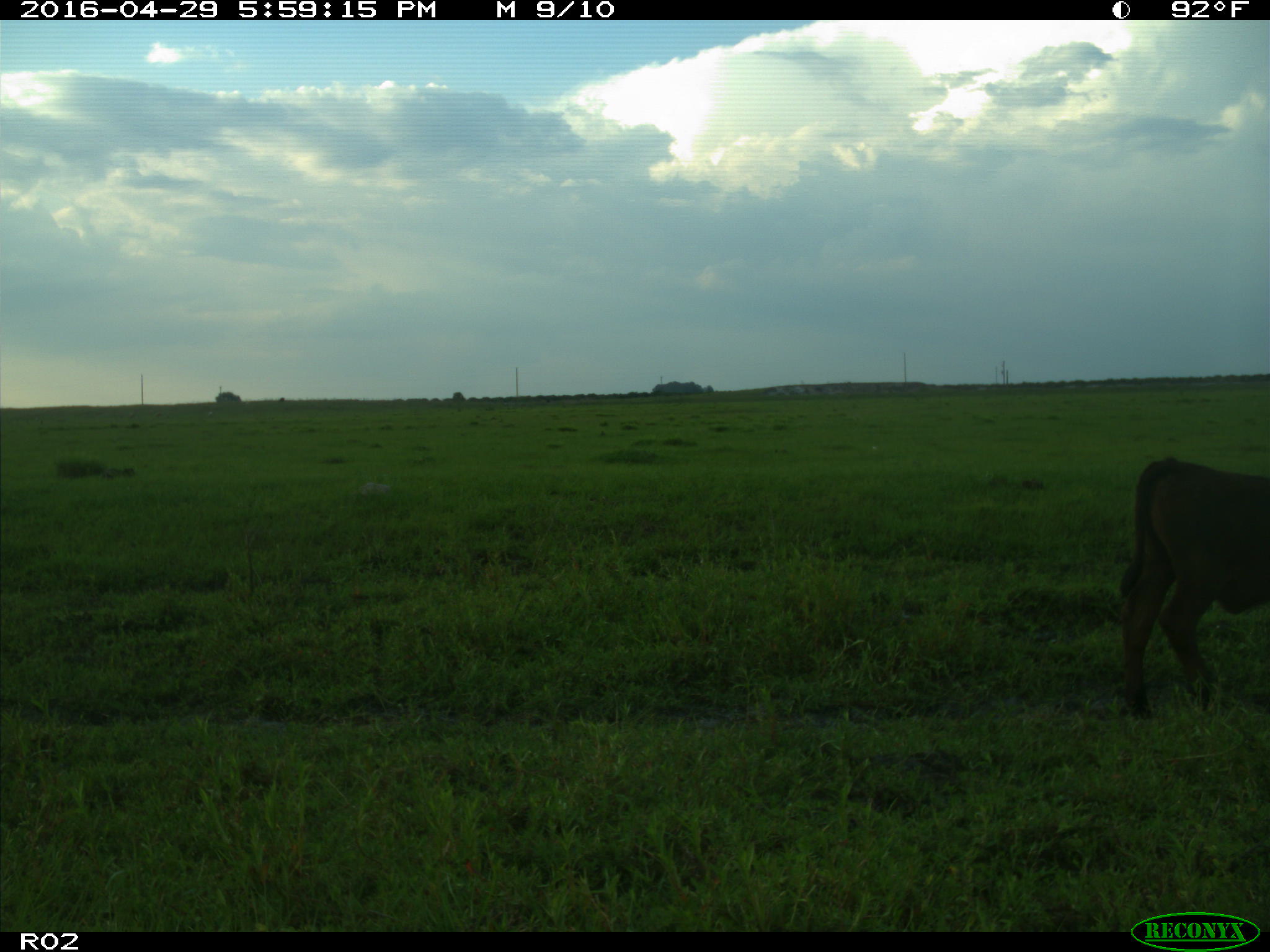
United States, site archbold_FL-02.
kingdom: Animalia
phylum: Chordata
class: Mammalia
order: Artiodactyla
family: Bovidae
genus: Bos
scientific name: Bos taurus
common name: domestic cow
Bos taurus (domestic cow).